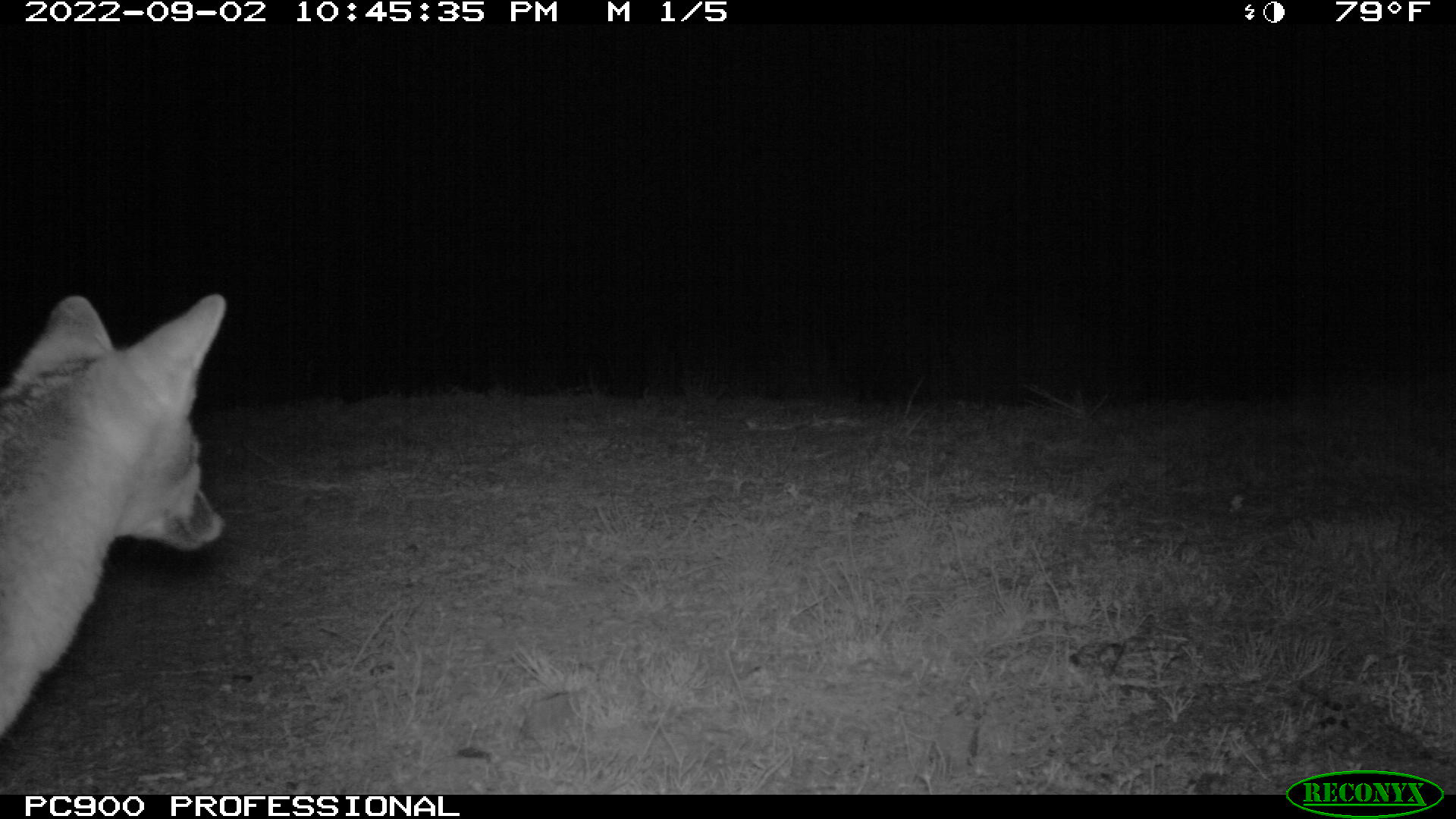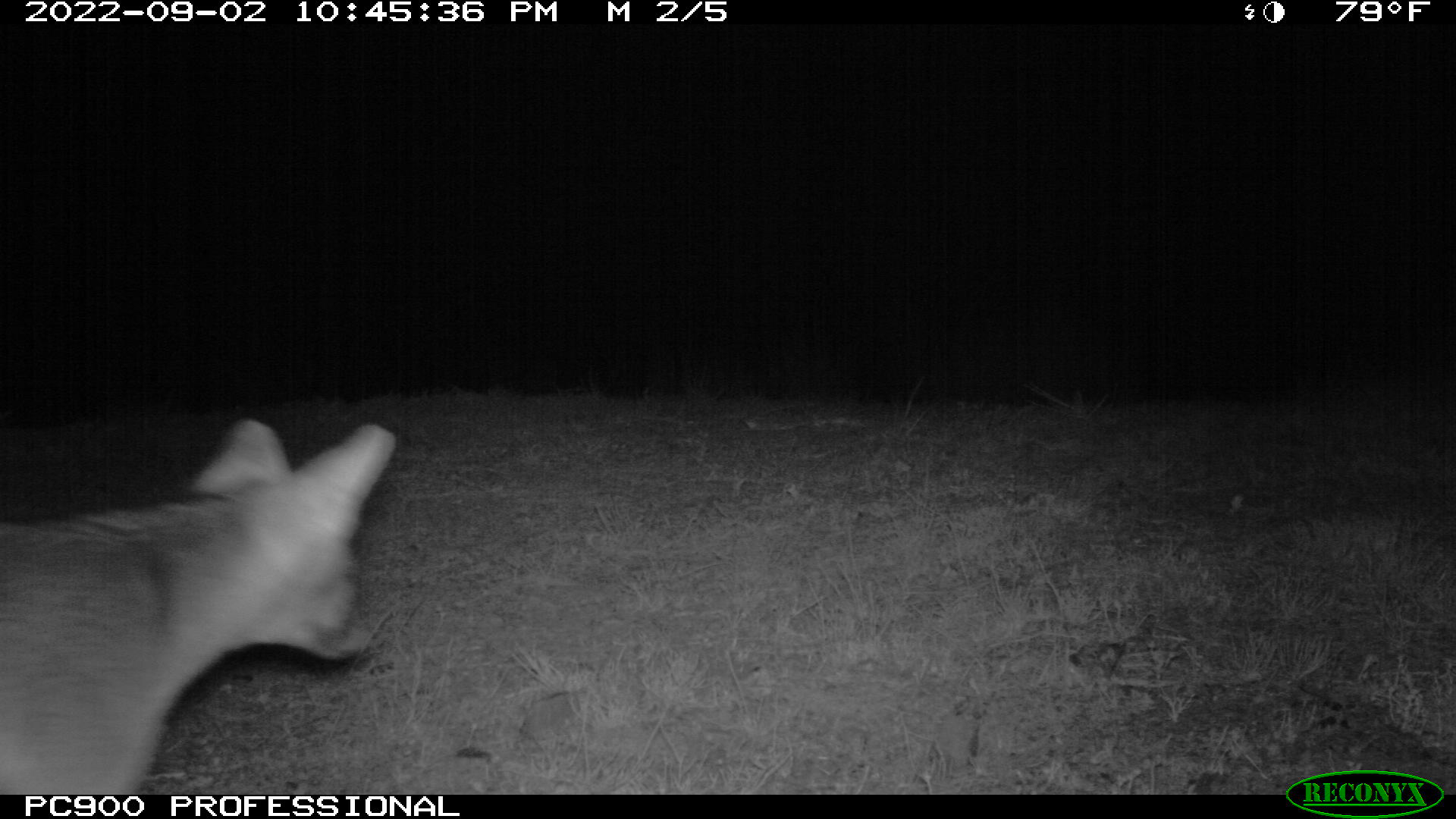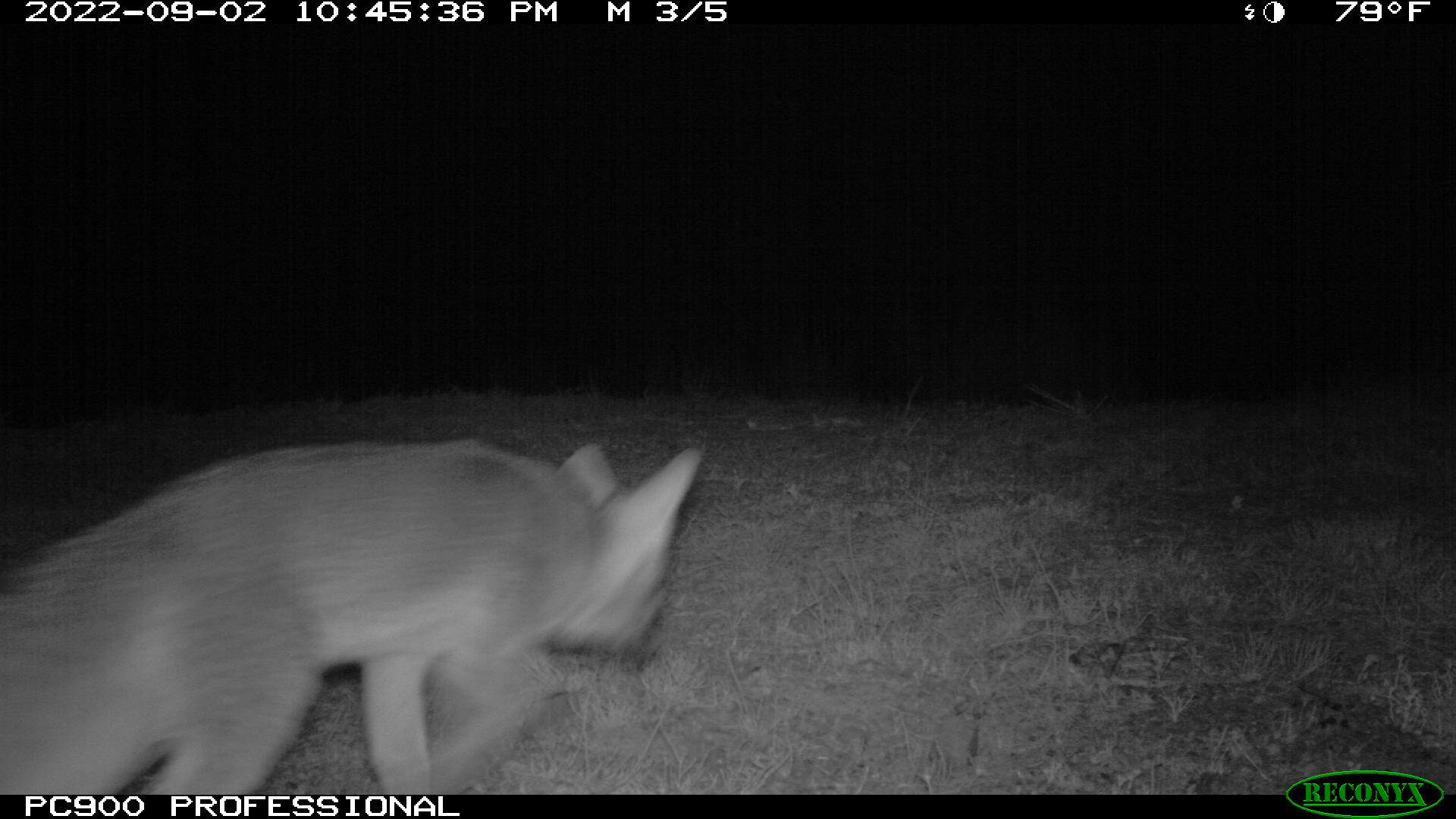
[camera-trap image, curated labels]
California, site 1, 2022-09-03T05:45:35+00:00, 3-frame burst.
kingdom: Animalia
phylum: Chordata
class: Mammalia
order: Carnivora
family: Canidae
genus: Urocyon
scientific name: Urocyon cinereoargenteus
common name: gray fox